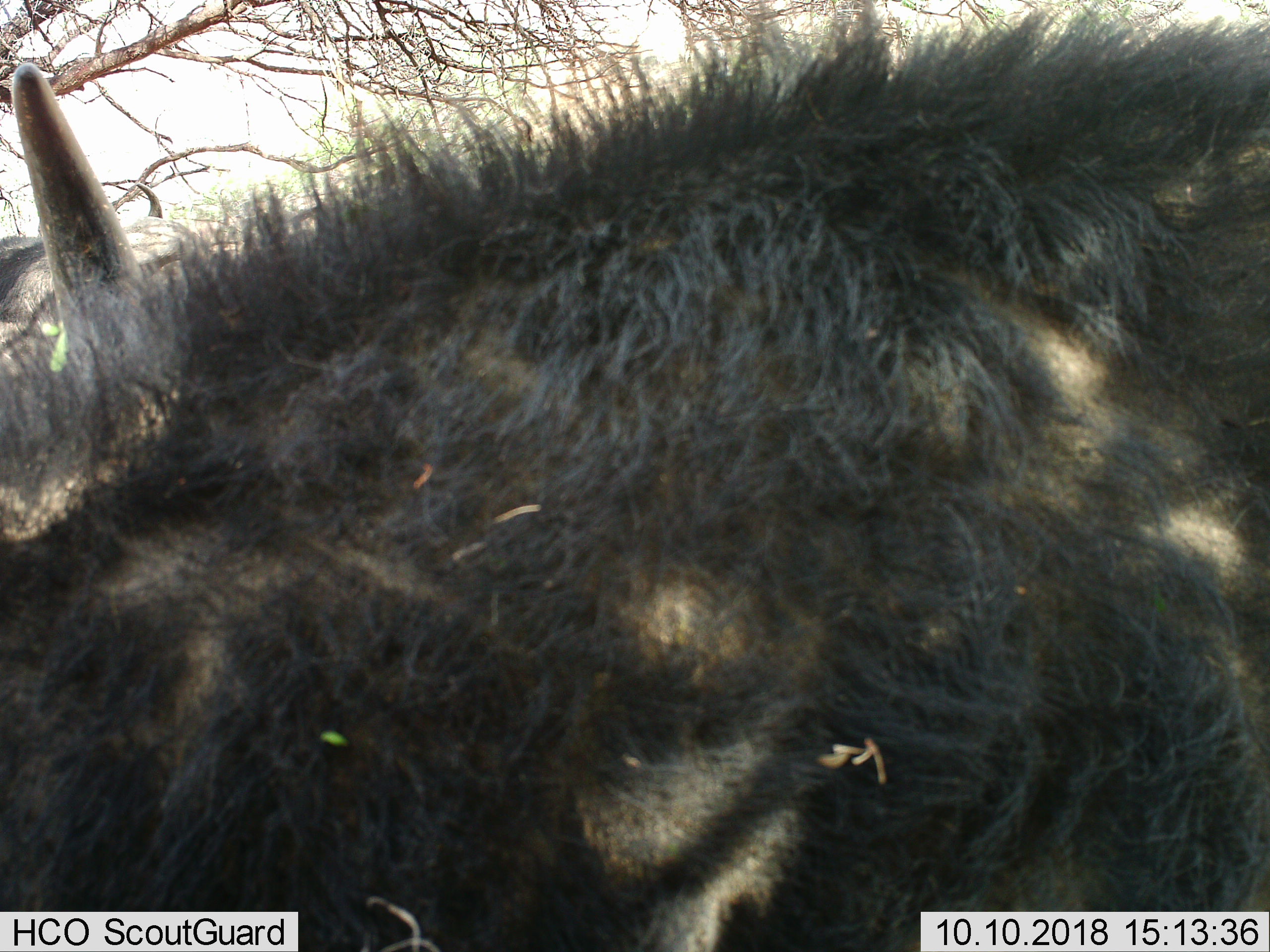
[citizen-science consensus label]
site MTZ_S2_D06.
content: unidentified animal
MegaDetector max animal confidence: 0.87